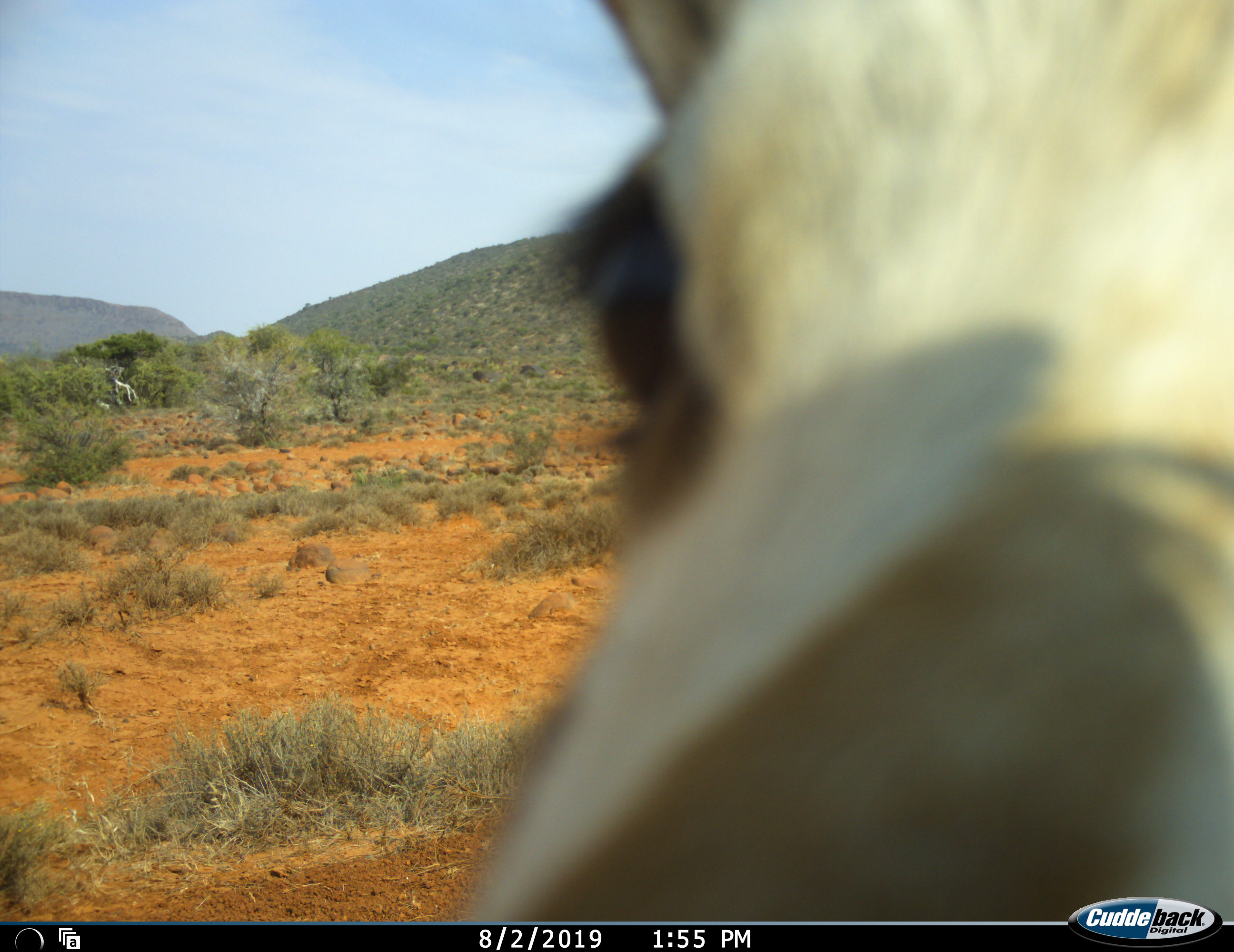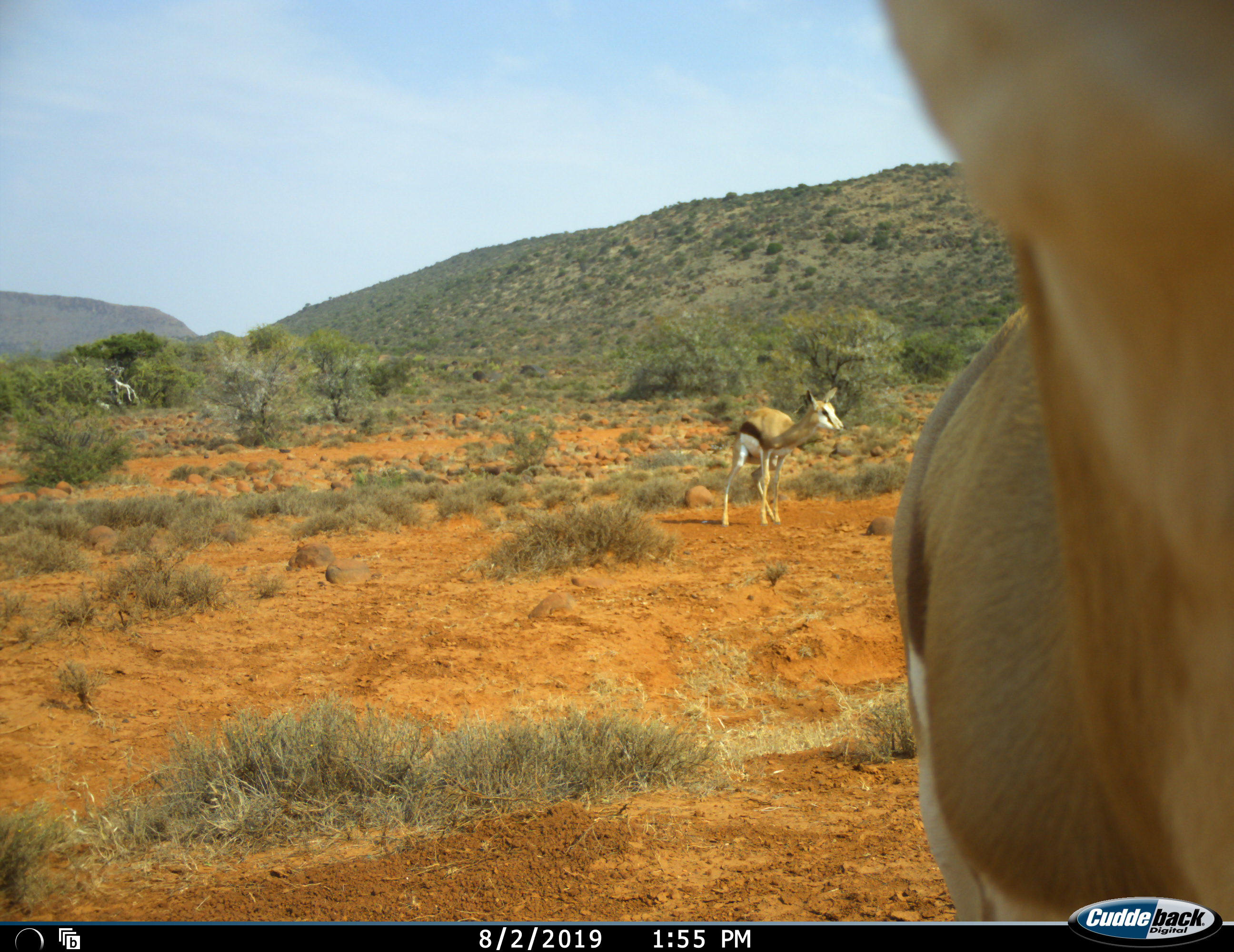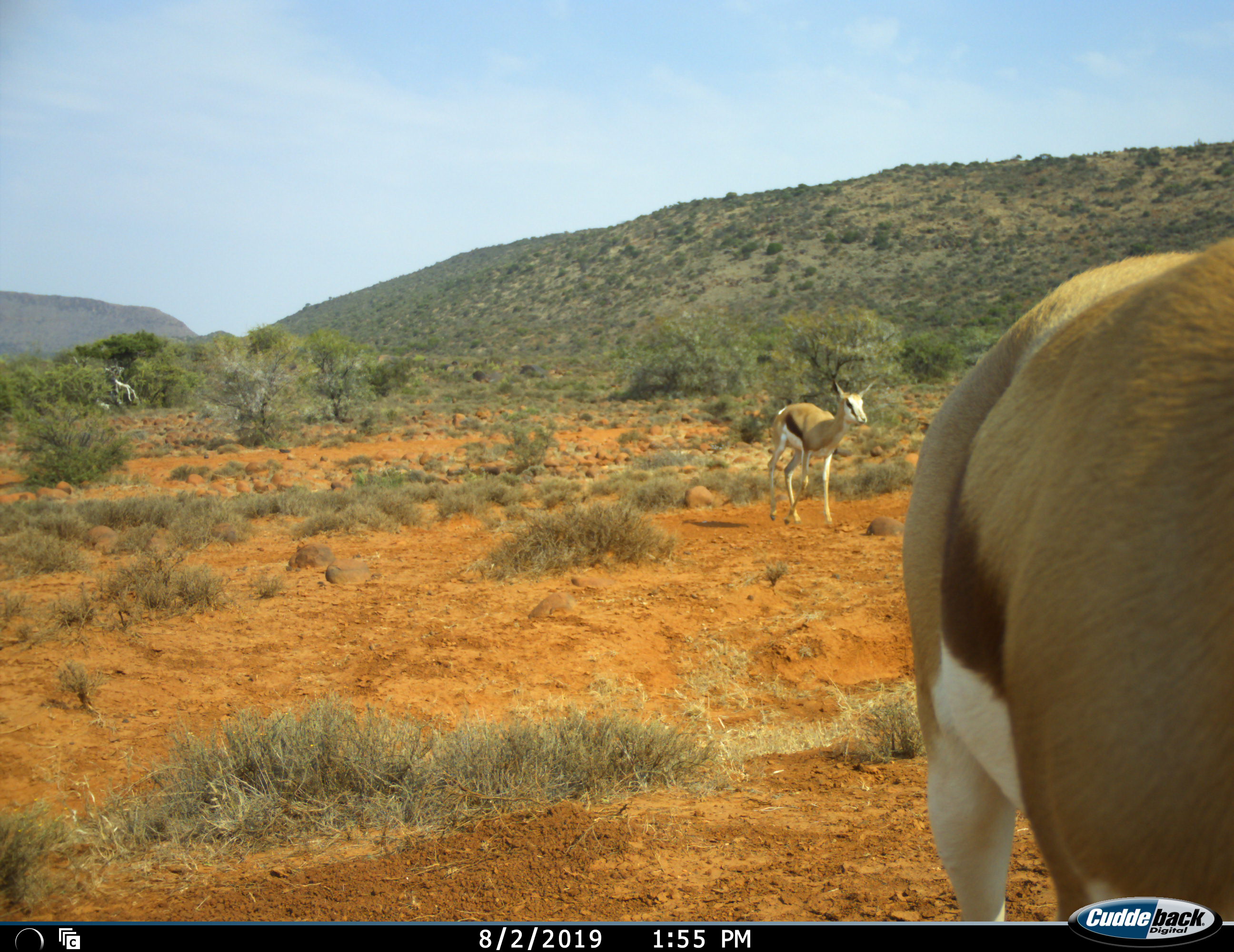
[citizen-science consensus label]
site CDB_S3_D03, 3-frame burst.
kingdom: Animalia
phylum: Chordata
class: Mammalia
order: Artiodactyla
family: Bovidae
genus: Antidorcas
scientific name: Antidorcas marsupialis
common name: springbok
Springbok (Antidorcas marsupialis), count 2. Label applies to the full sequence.